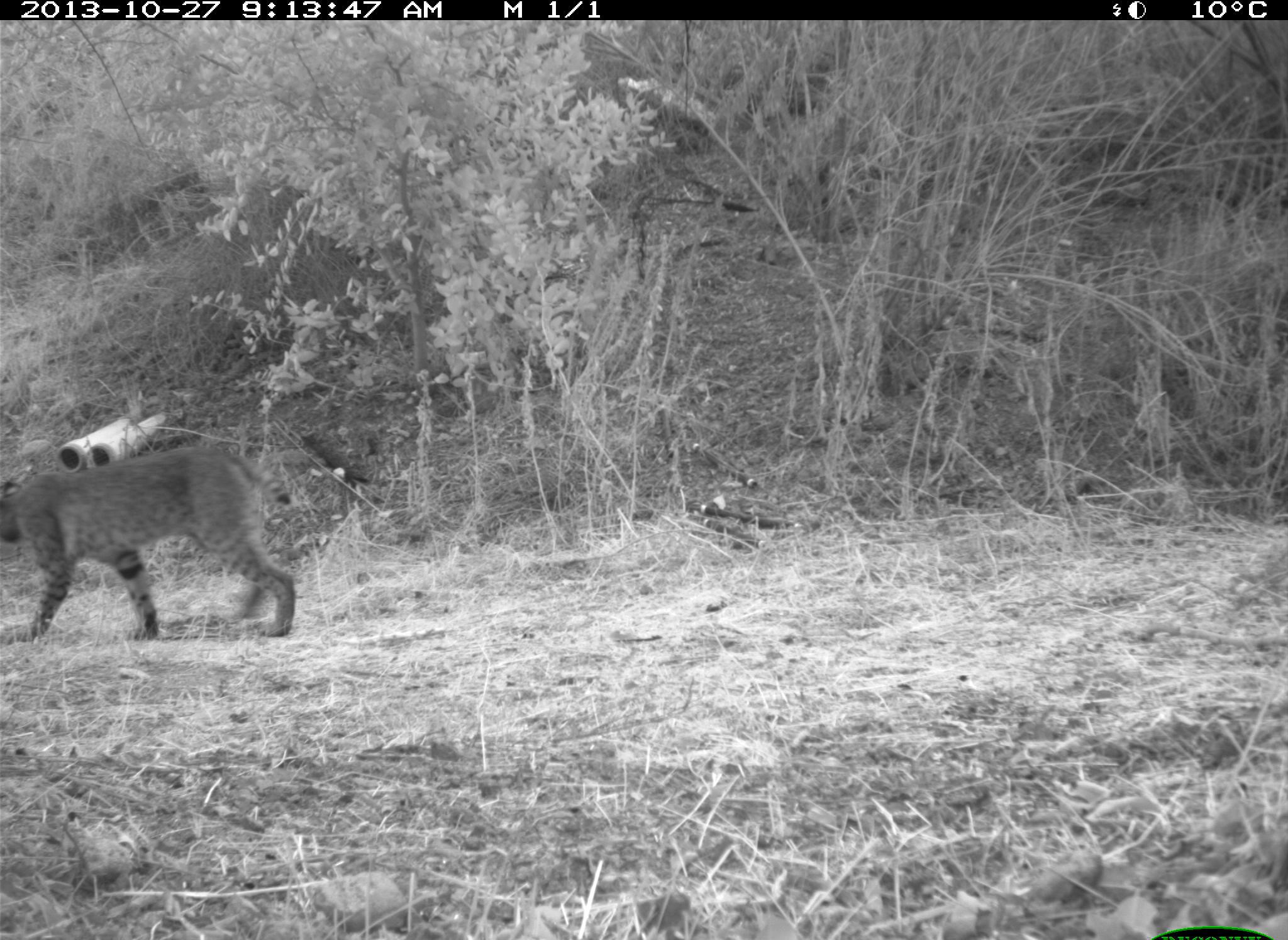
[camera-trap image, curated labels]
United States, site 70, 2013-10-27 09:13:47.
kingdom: Animalia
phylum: Chordata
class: Mammalia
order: Carnivora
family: Felidae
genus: Lynx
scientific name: Lynx rufus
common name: bobcat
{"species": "bobcat (Lynx rufus)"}